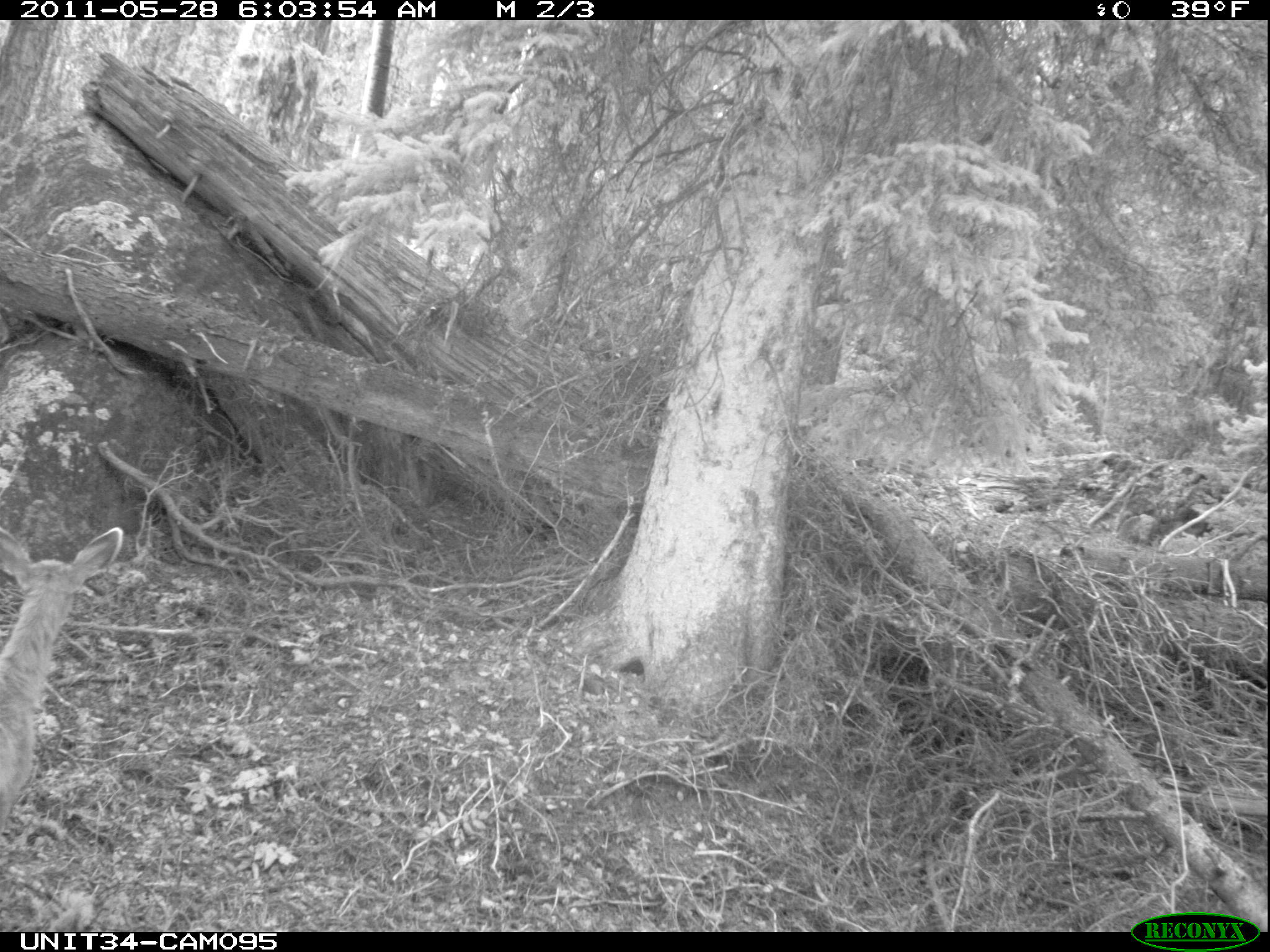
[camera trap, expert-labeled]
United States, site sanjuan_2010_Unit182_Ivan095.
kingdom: Animalia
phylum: Chordata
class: Mammalia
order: Artiodactyla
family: Cervidae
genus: Odocoileus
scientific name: Odocoileus hemionus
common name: mule deer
Odocoileus hemionus (mule deer).